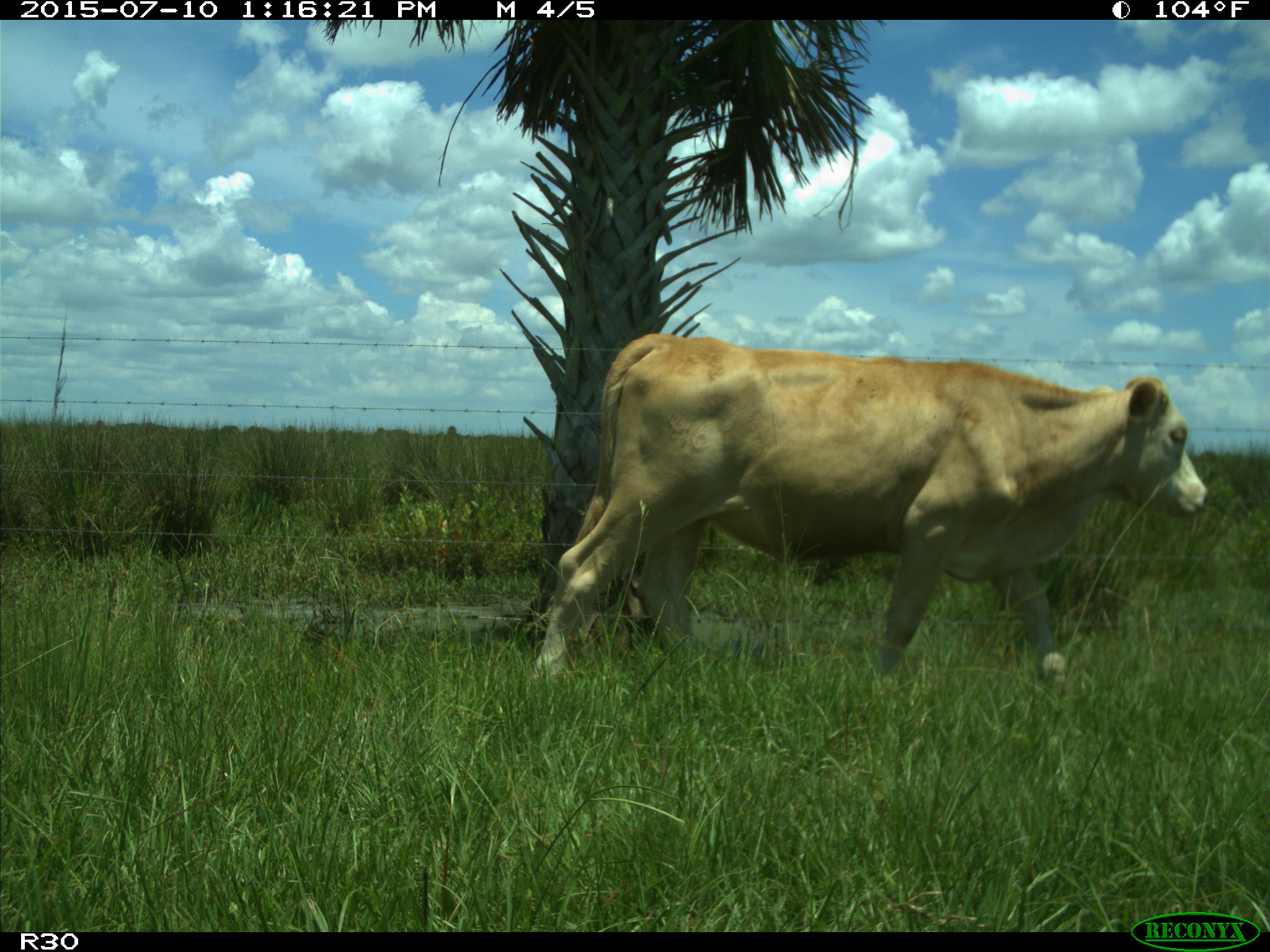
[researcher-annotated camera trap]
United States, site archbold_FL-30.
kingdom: Animalia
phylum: Chordata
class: Mammalia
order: Artiodactyla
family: Bovidae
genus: Bos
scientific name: Bos taurus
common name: domestic cow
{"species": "Bos taurus (domestic cow)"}